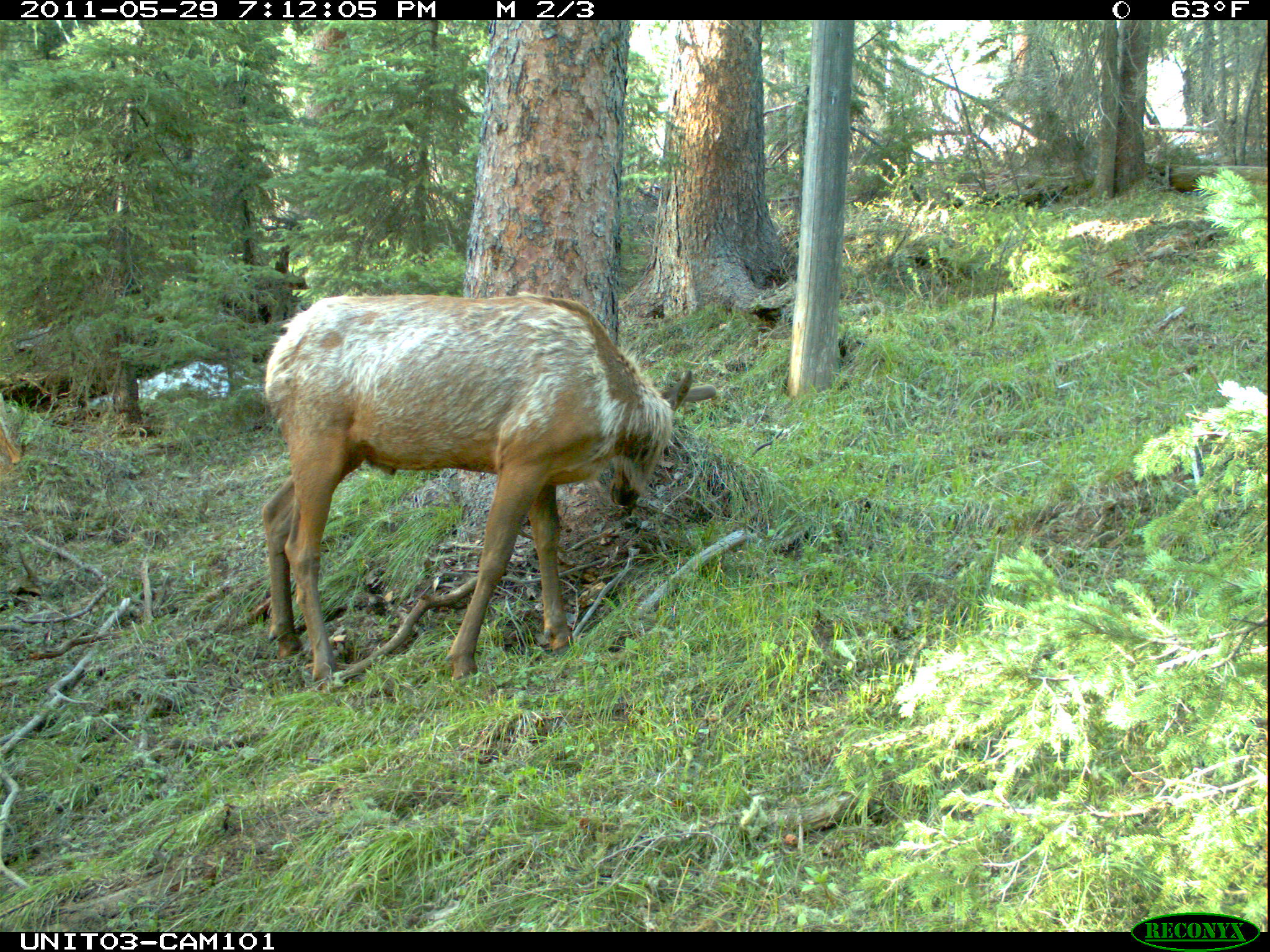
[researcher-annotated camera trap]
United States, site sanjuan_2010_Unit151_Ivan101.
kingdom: Animalia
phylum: Chordata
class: Mammalia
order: Artiodactyla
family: Cervidae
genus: Cervus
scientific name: Cervus elaphus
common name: red deer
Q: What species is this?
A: Cervus elaphus (red deer).